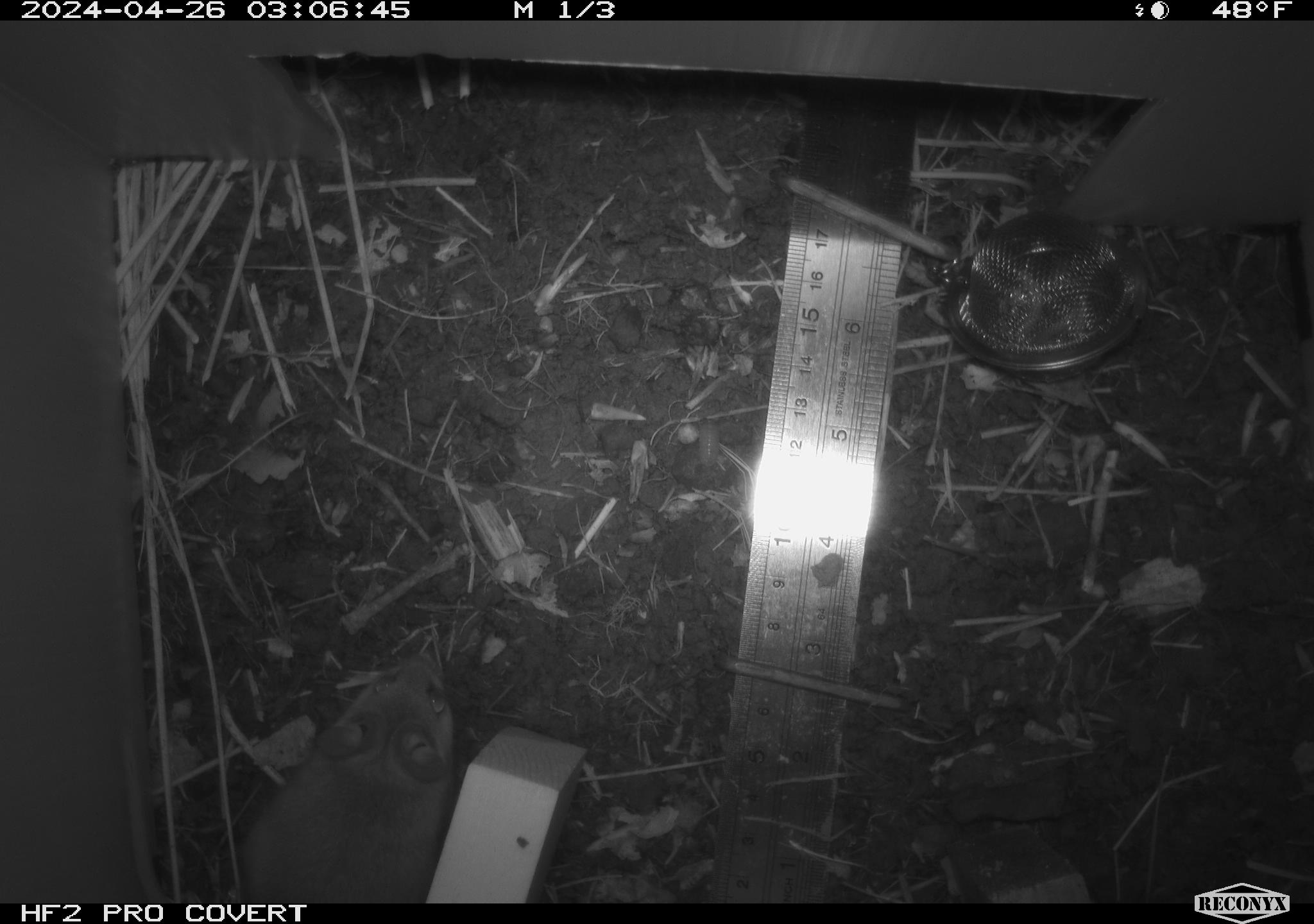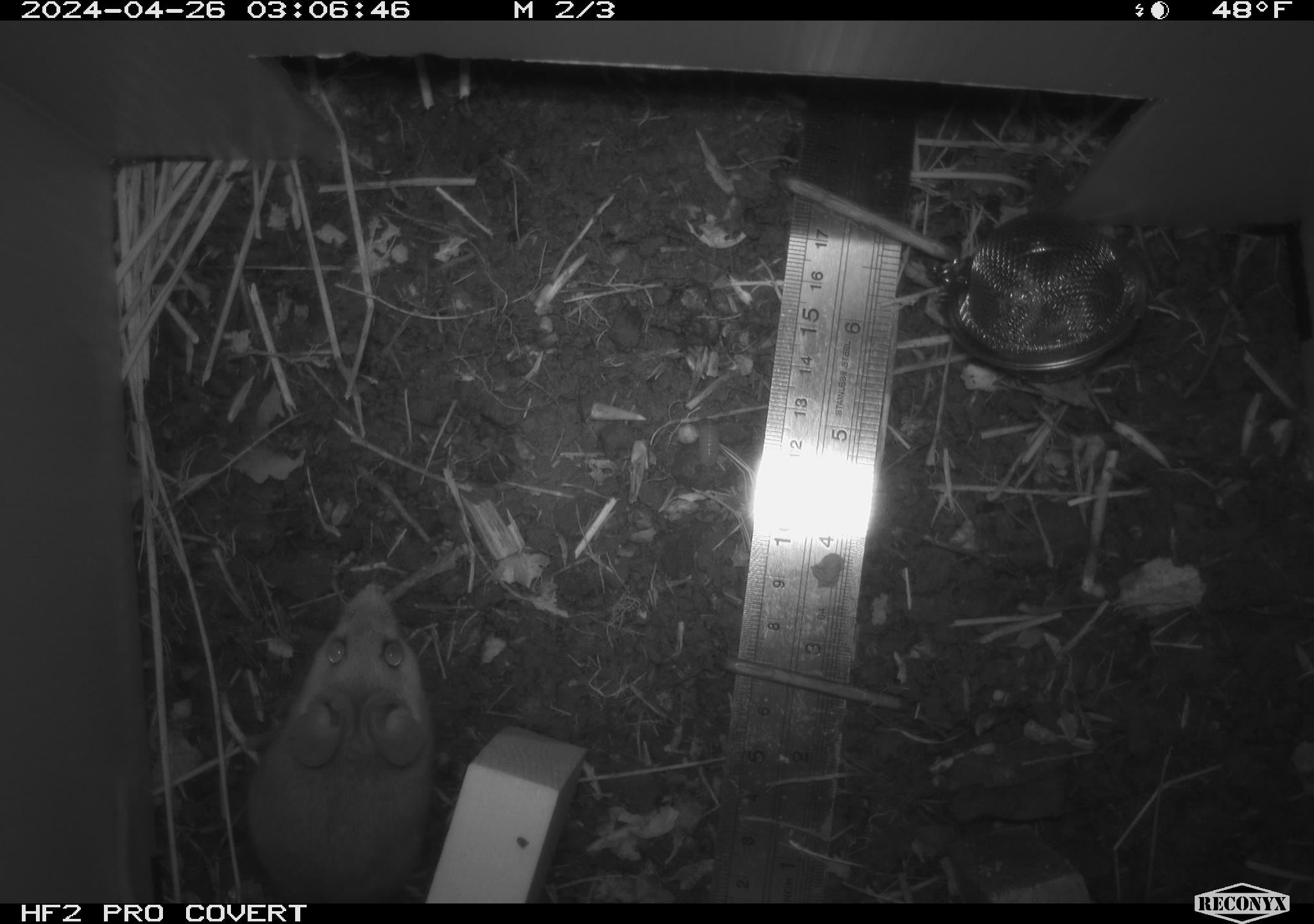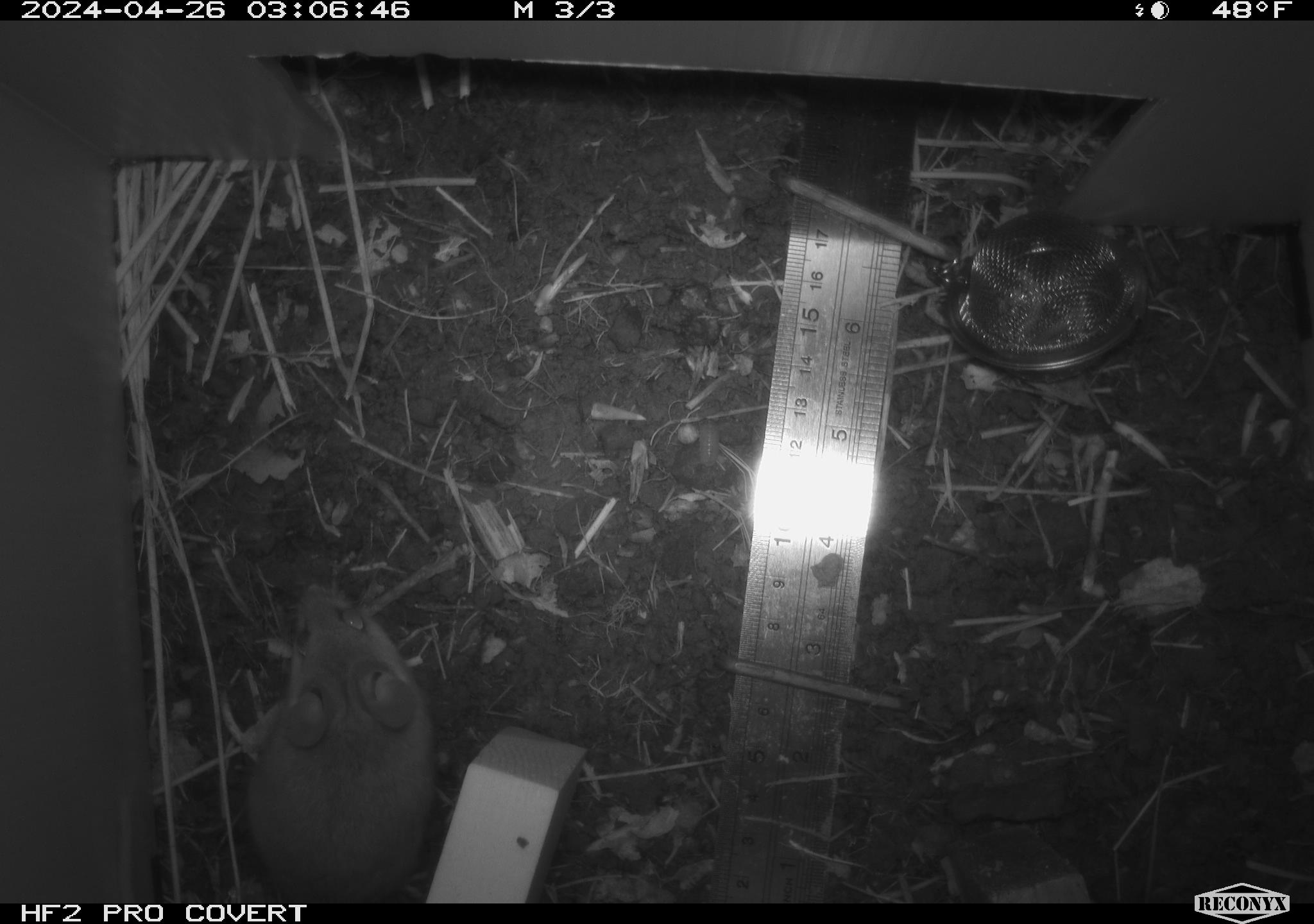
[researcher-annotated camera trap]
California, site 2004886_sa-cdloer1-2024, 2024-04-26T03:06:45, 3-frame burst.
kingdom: Animalia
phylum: Chordata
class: Mammalia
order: Rodentia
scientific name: Rodentia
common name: mouse species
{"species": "mouse species (Rodentia)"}